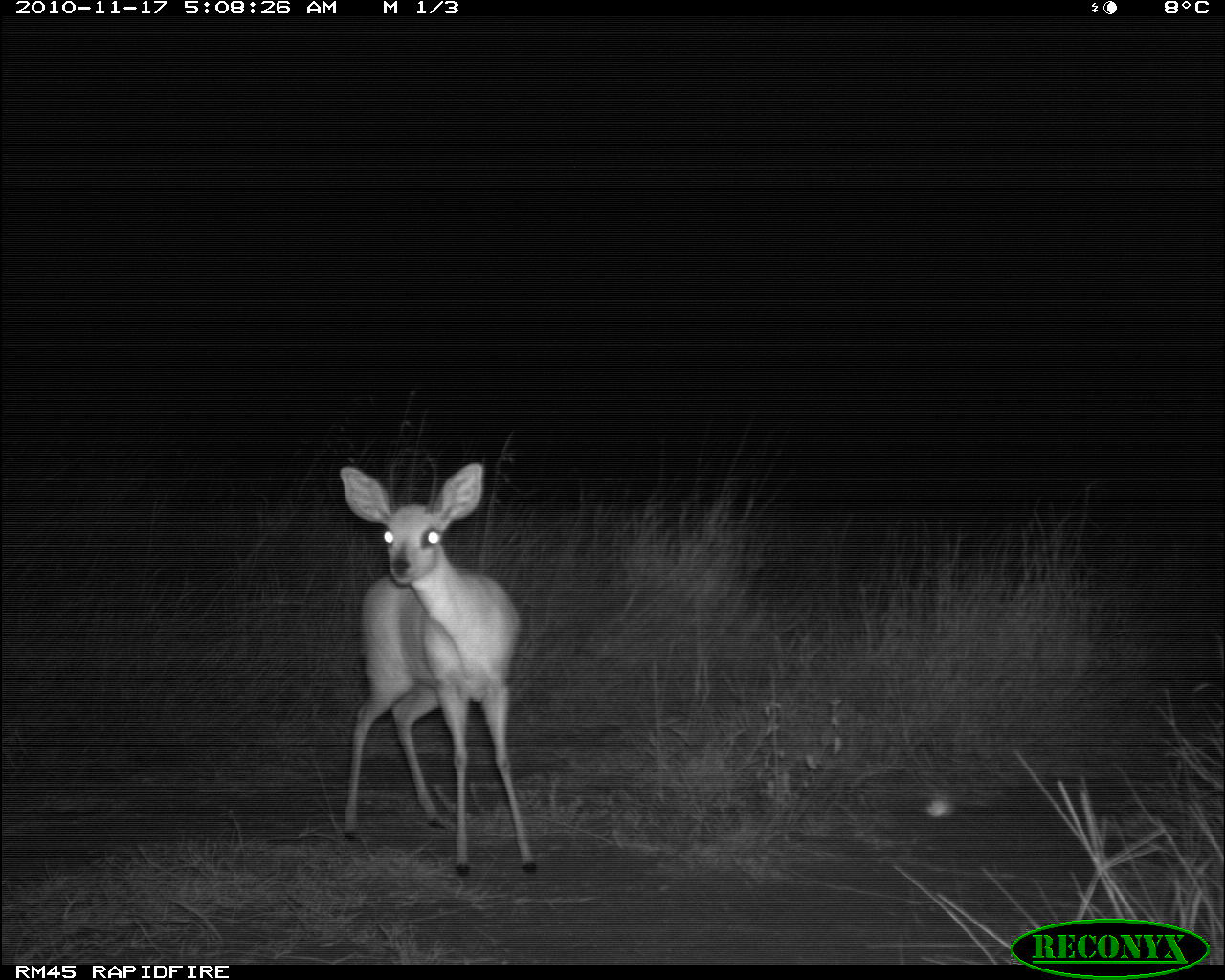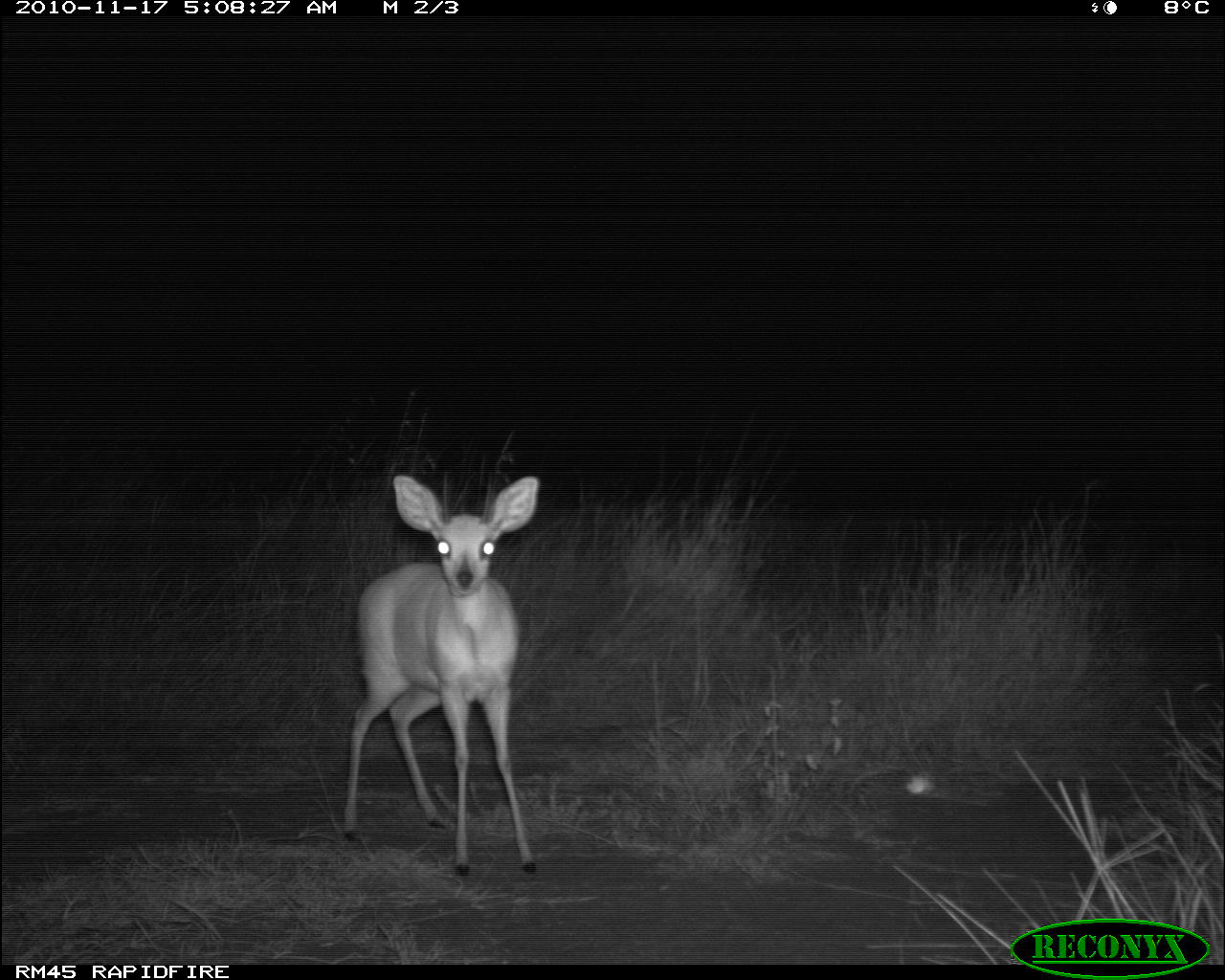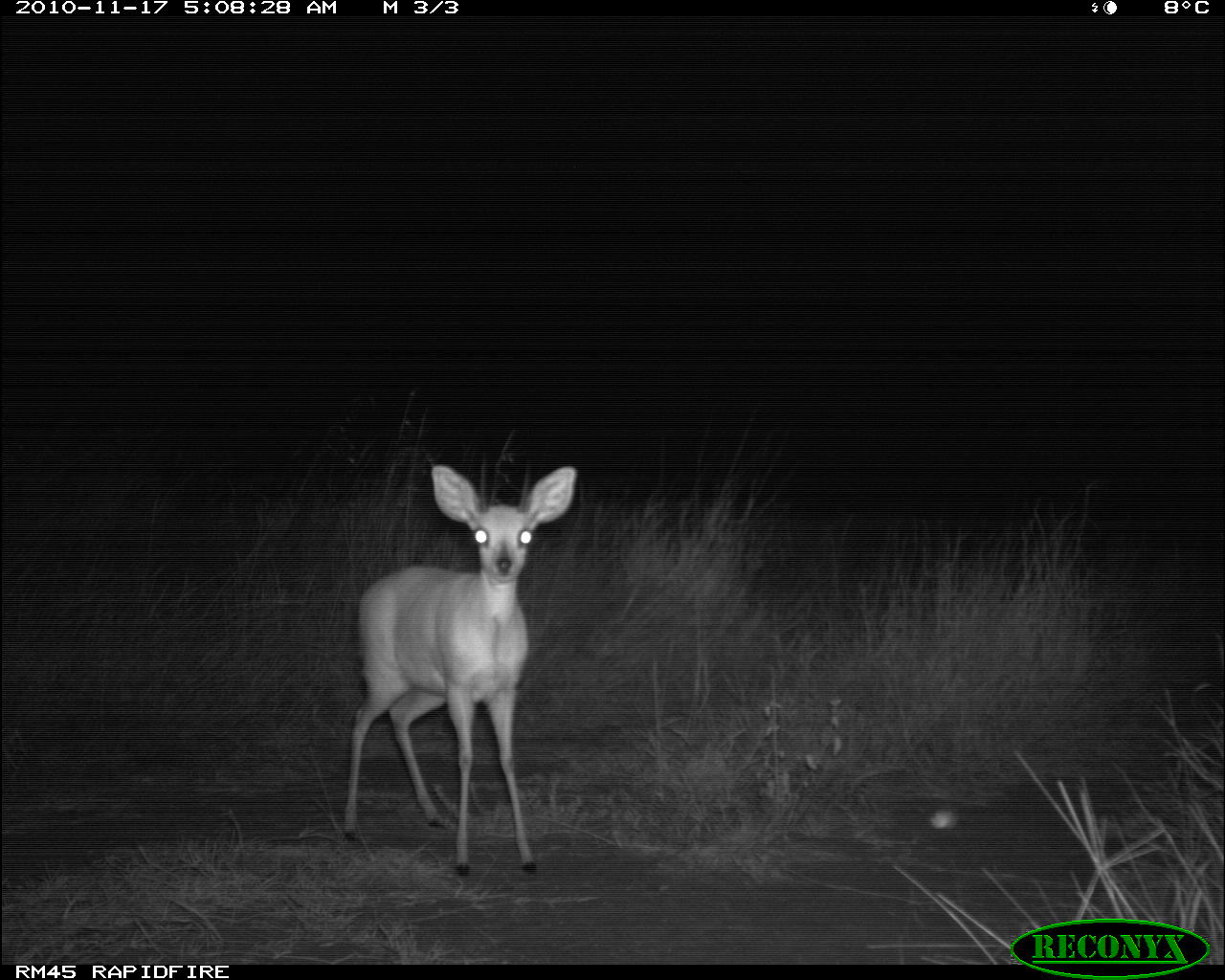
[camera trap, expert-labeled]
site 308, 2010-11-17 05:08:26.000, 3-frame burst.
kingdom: Animalia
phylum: Chordata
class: Mammalia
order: Artiodactyla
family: Bovidae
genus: Raphicerus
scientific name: Raphicerus campestris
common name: steenbok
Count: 1.